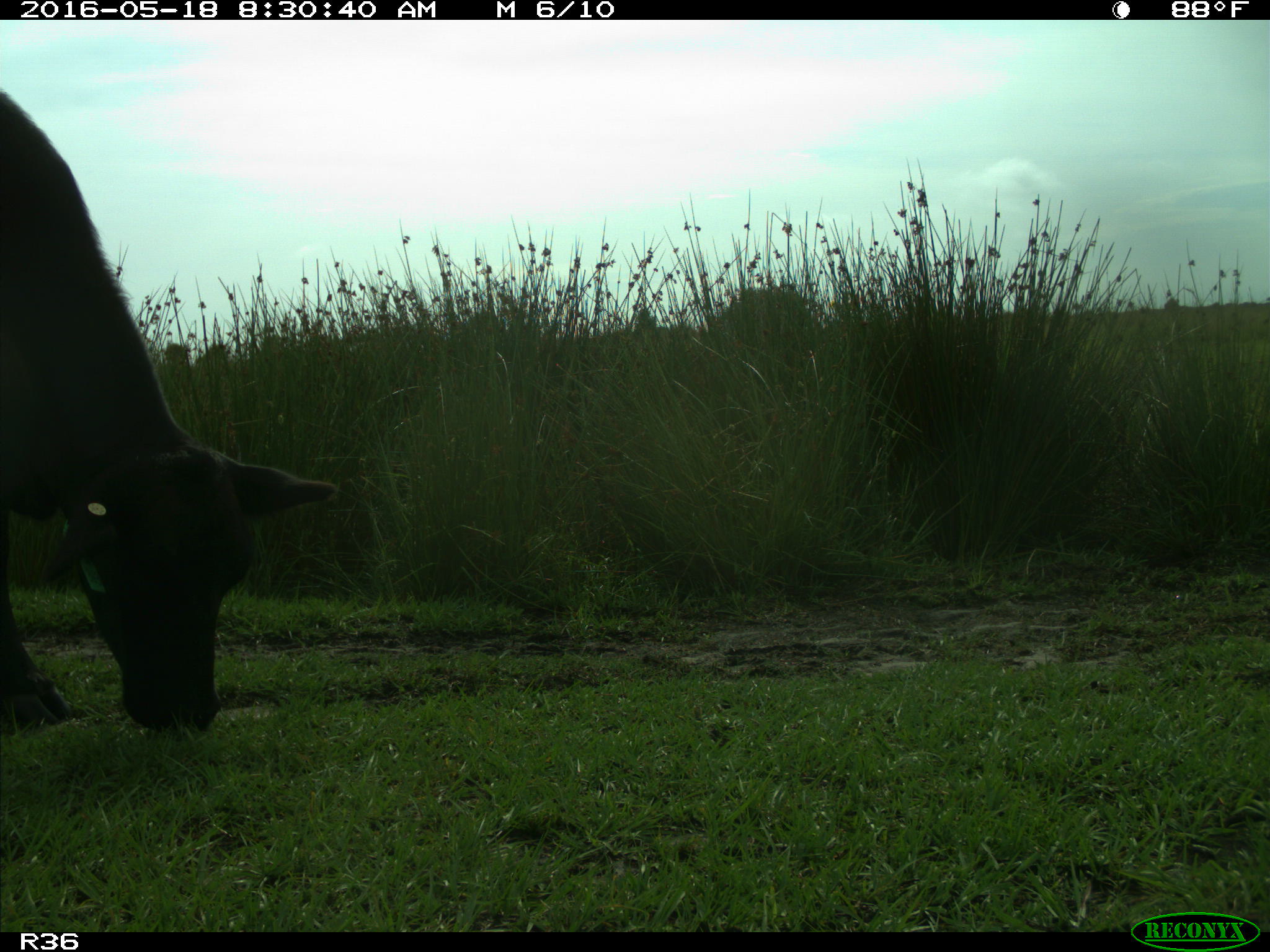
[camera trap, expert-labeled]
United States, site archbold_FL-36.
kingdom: Animalia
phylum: Chordata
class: Mammalia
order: Artiodactyla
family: Bovidae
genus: Bos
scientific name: Bos taurus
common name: domestic cow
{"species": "Bos taurus (domestic cow)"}